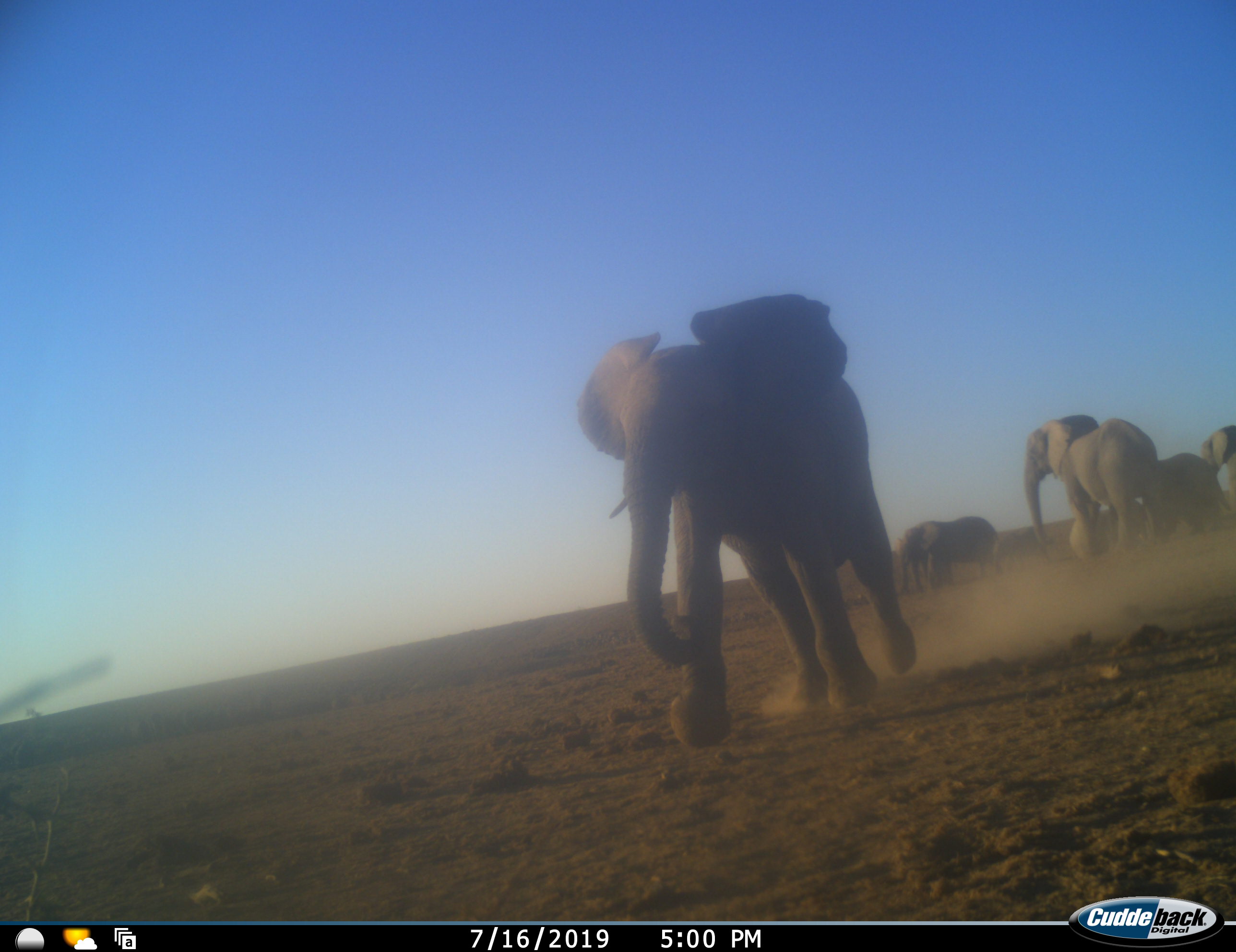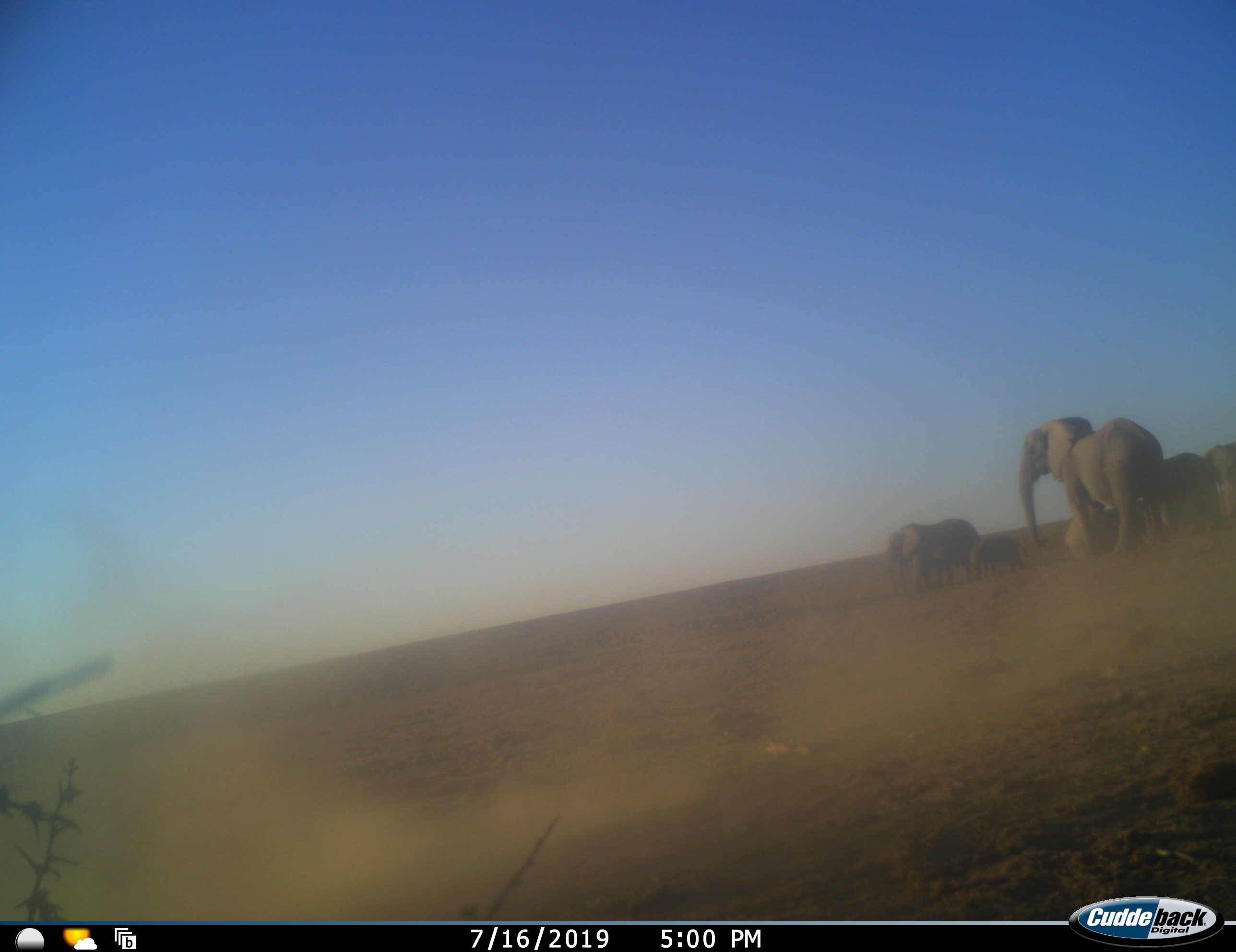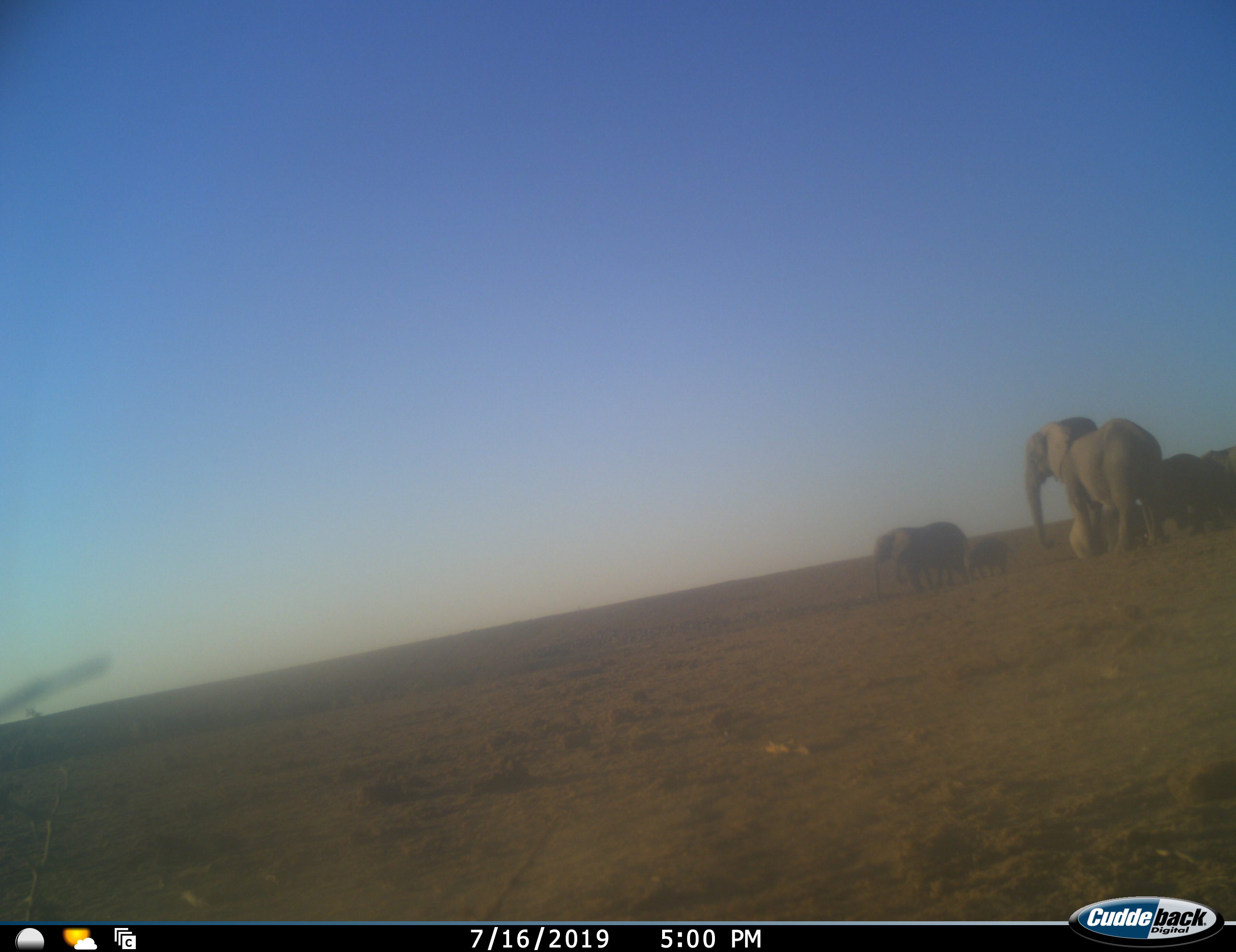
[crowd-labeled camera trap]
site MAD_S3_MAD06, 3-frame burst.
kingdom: Animalia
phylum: Chordata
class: Mammalia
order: Proboscidea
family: Elephantidae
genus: Loxodonta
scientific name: Loxodonta africana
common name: african bush elephant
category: elephant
Elephant (african bush elephant) (Loxodonta africana), count 6. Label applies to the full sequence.